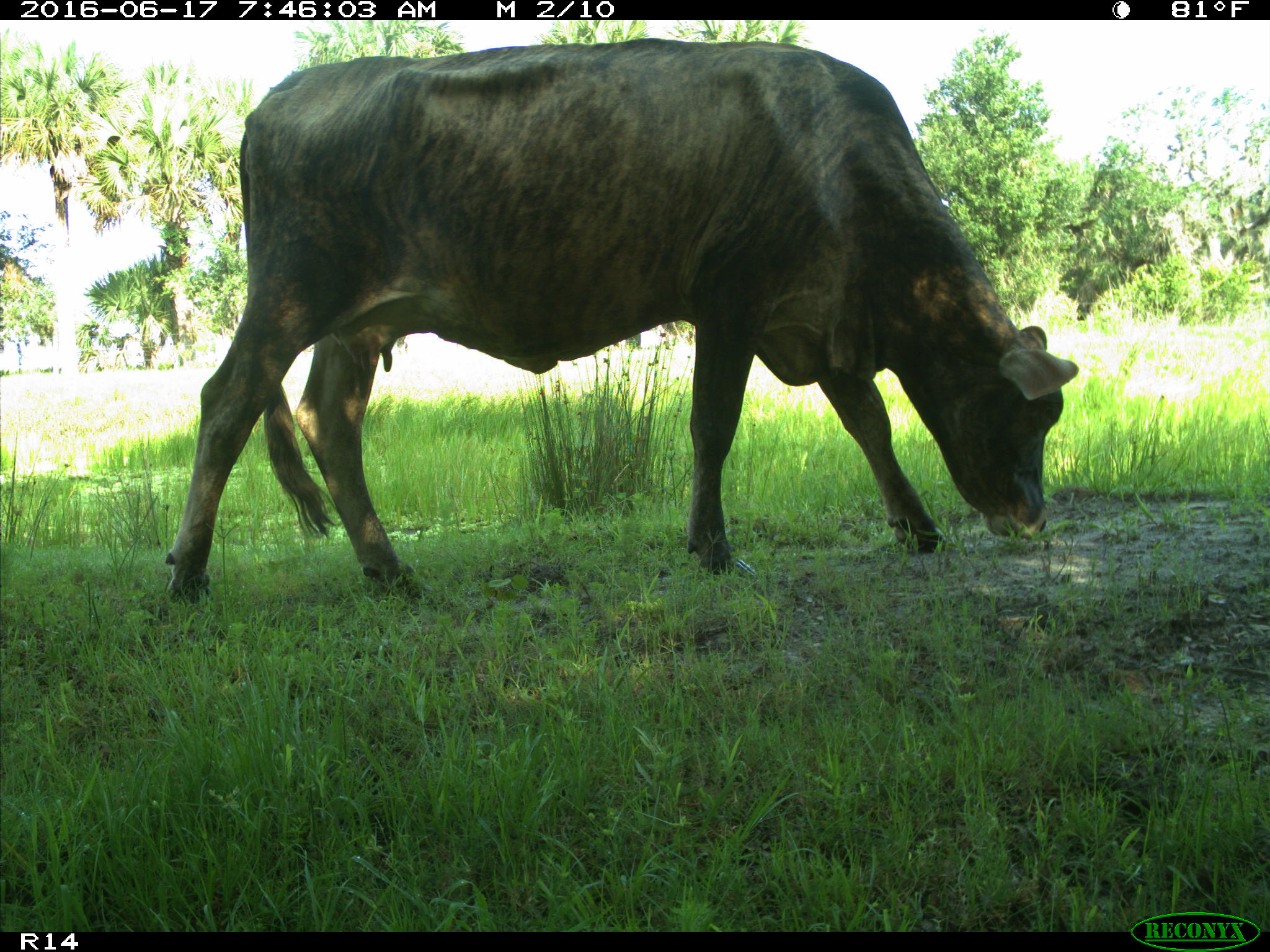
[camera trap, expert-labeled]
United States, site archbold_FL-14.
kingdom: Animalia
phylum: Chordata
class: Mammalia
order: Artiodactyla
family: Bovidae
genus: Bos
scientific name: Bos taurus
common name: domestic cow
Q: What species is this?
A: Bos taurus (domestic cow).